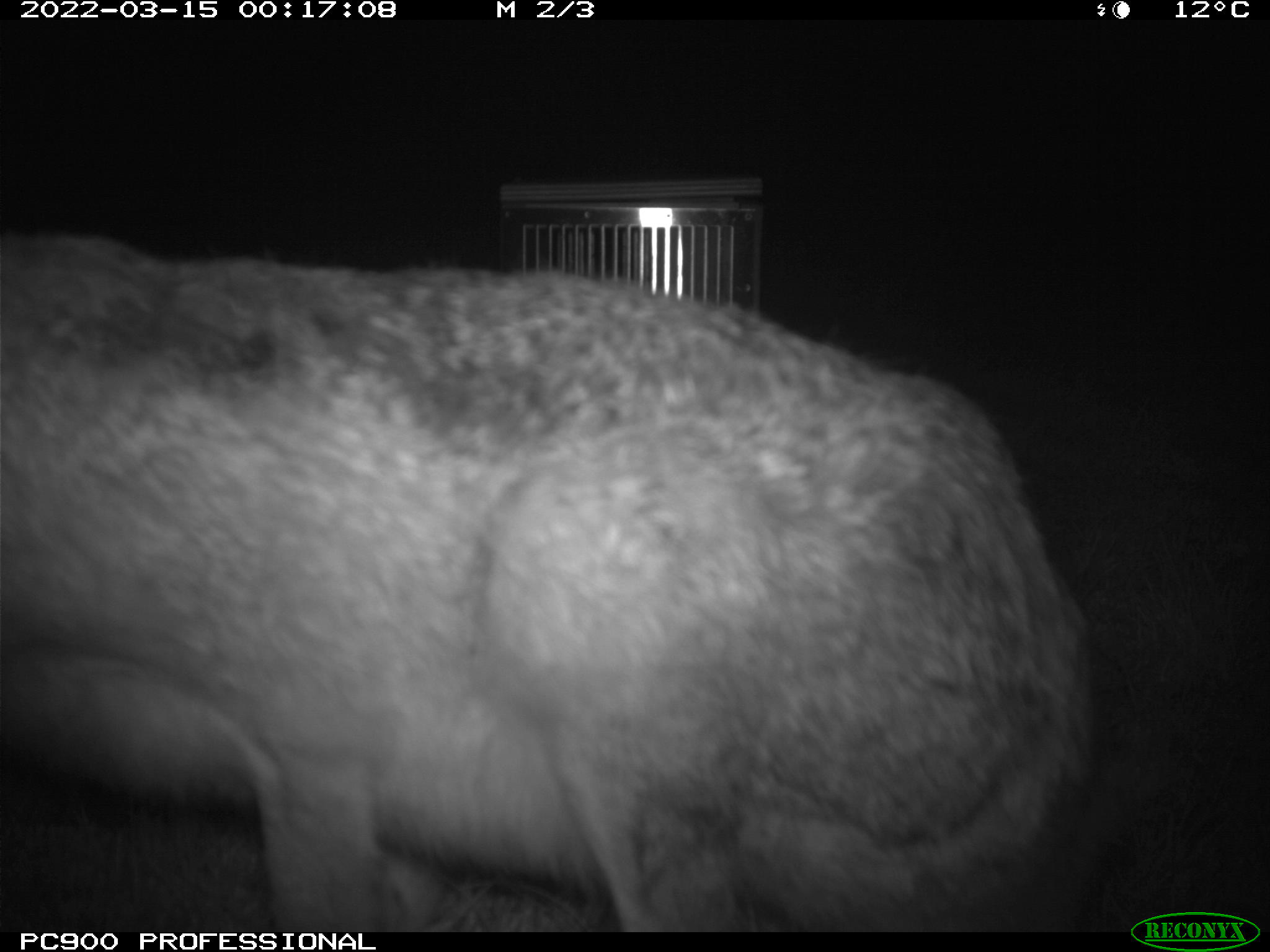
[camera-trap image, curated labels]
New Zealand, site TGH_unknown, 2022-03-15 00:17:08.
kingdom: Animalia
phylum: Chordata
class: Mammalia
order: Lagomorpha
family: Leporidae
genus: Lepus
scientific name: Lepus europaeus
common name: brown hare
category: hare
Hare (brown hare) (Lepus europaeus).